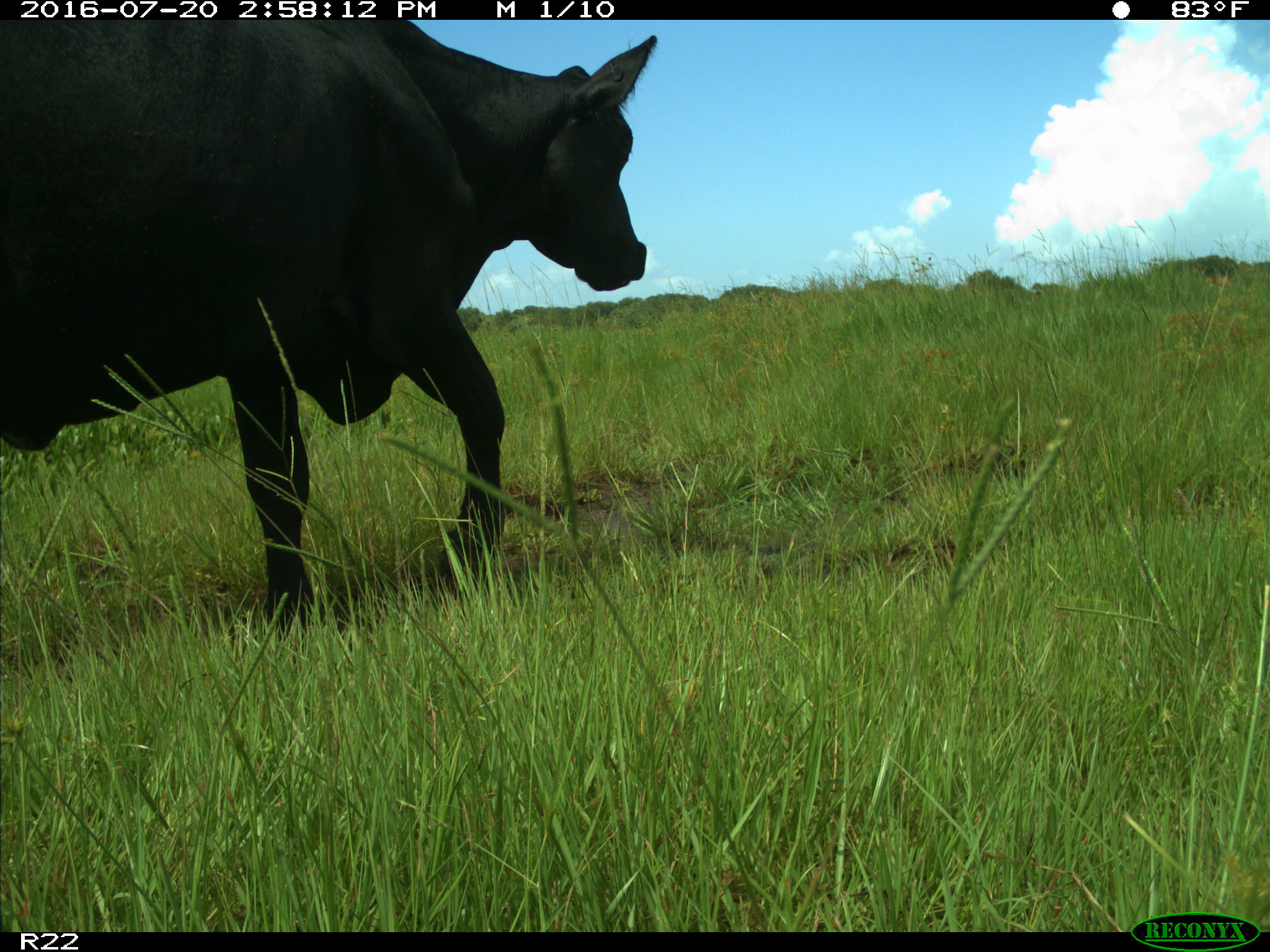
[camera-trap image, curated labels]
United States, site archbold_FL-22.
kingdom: Animalia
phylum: Chordata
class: Mammalia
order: Artiodactyla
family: Bovidae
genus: Bos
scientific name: Bos taurus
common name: domestic cow